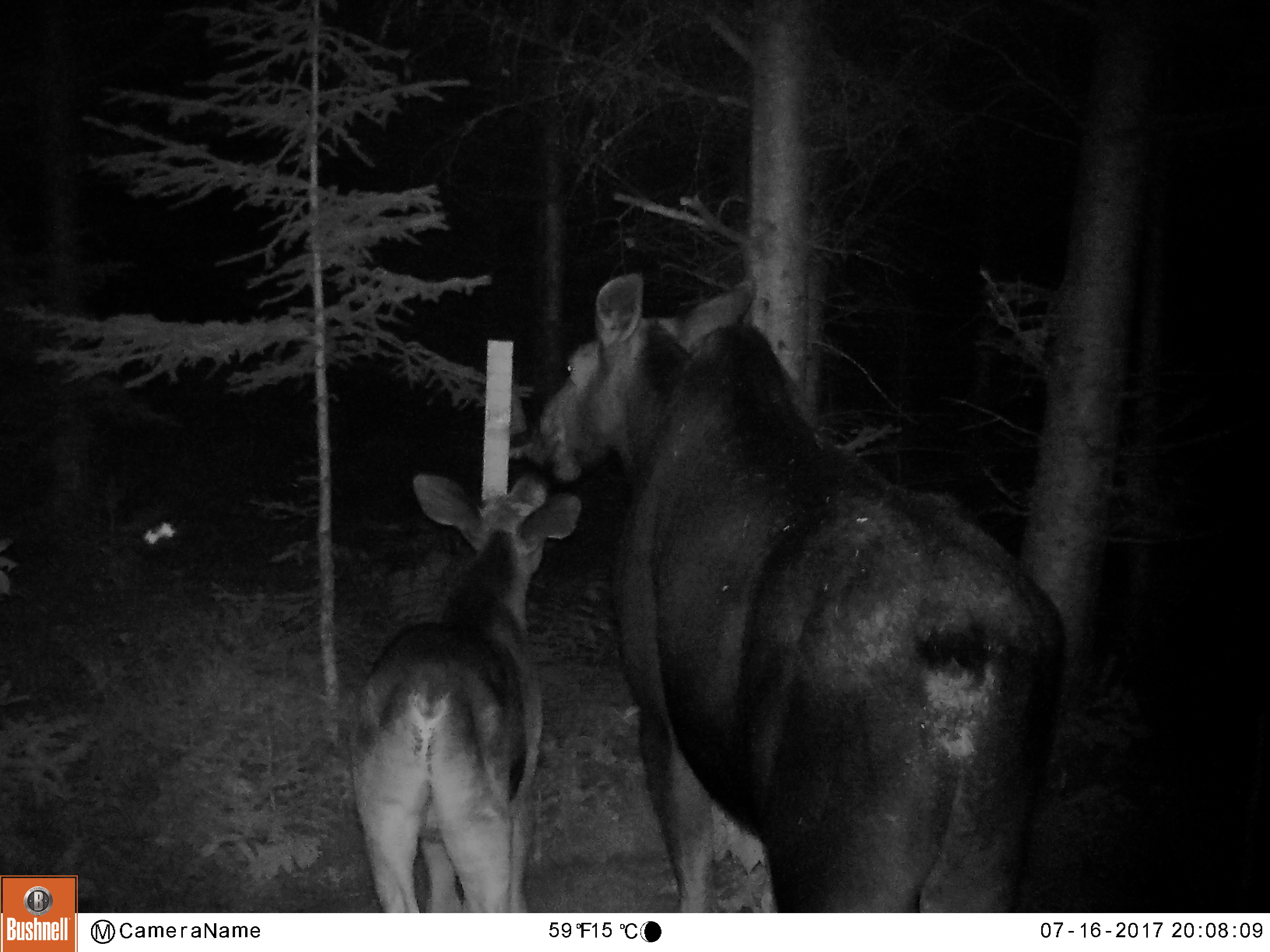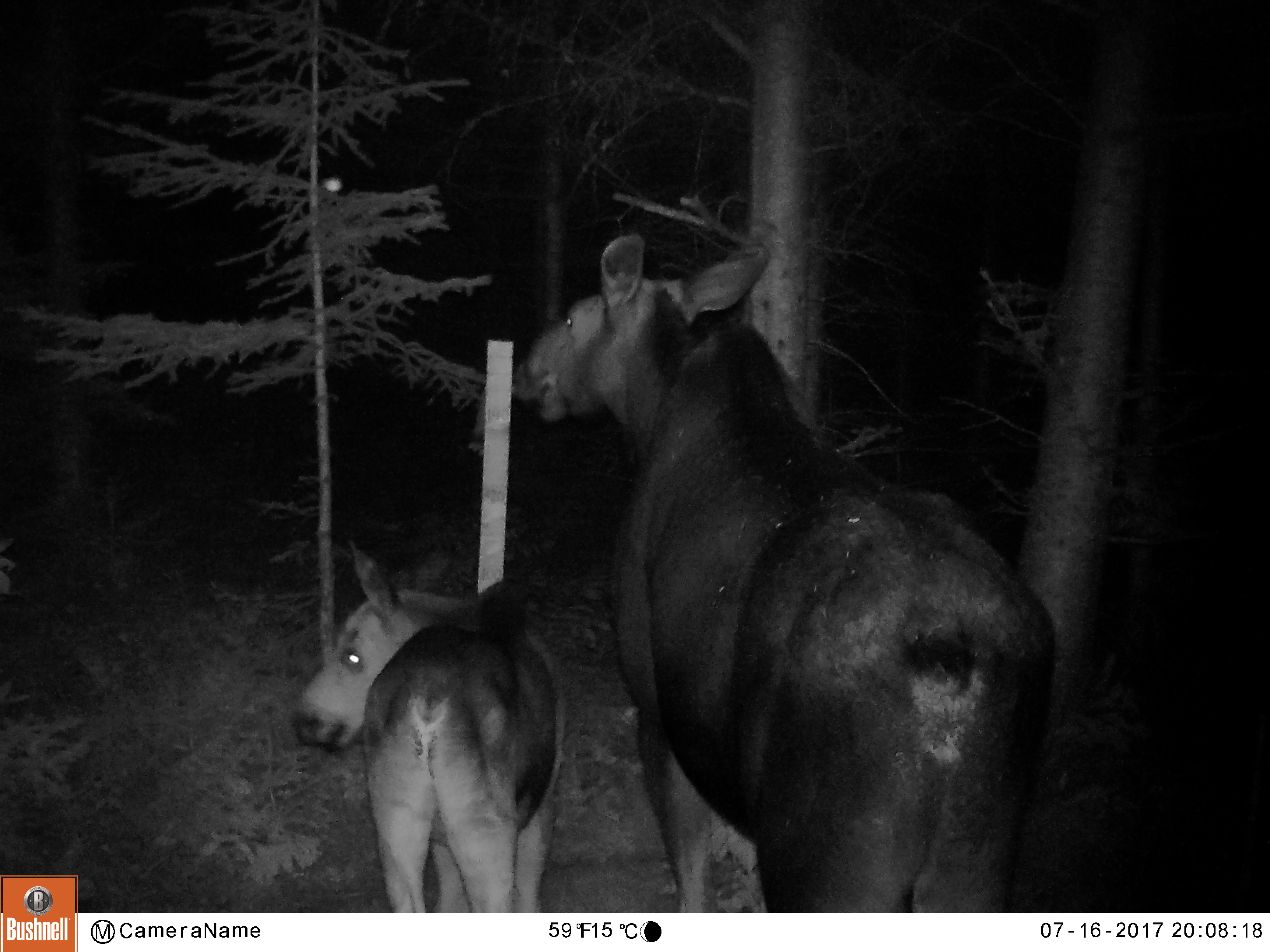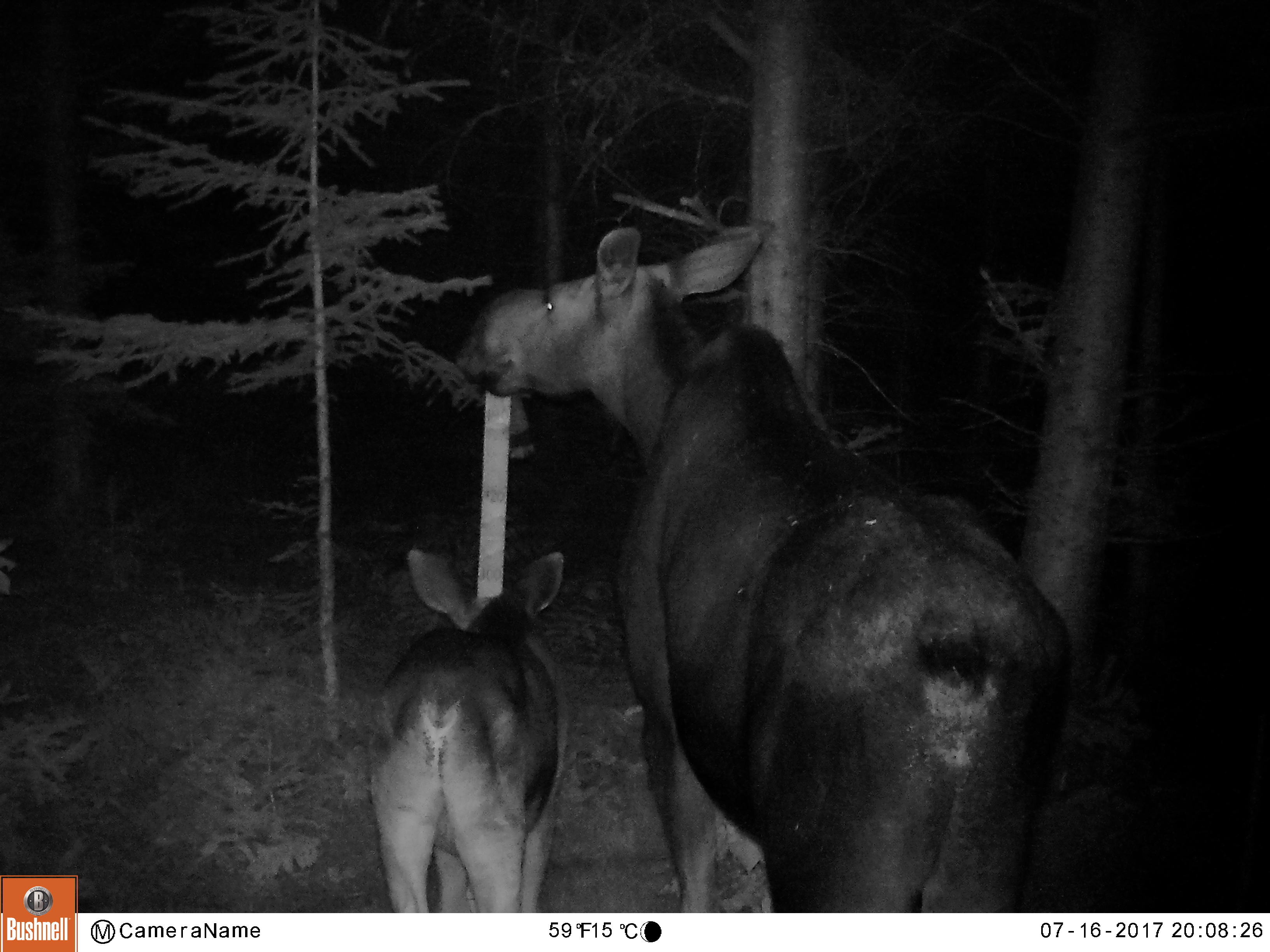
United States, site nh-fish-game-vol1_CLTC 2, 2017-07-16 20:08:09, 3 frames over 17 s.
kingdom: Animalia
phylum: Chordata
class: Mammalia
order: Artiodactyla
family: Cervidae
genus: Alces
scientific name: Alces alces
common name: moose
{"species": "moose (Alces alces)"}